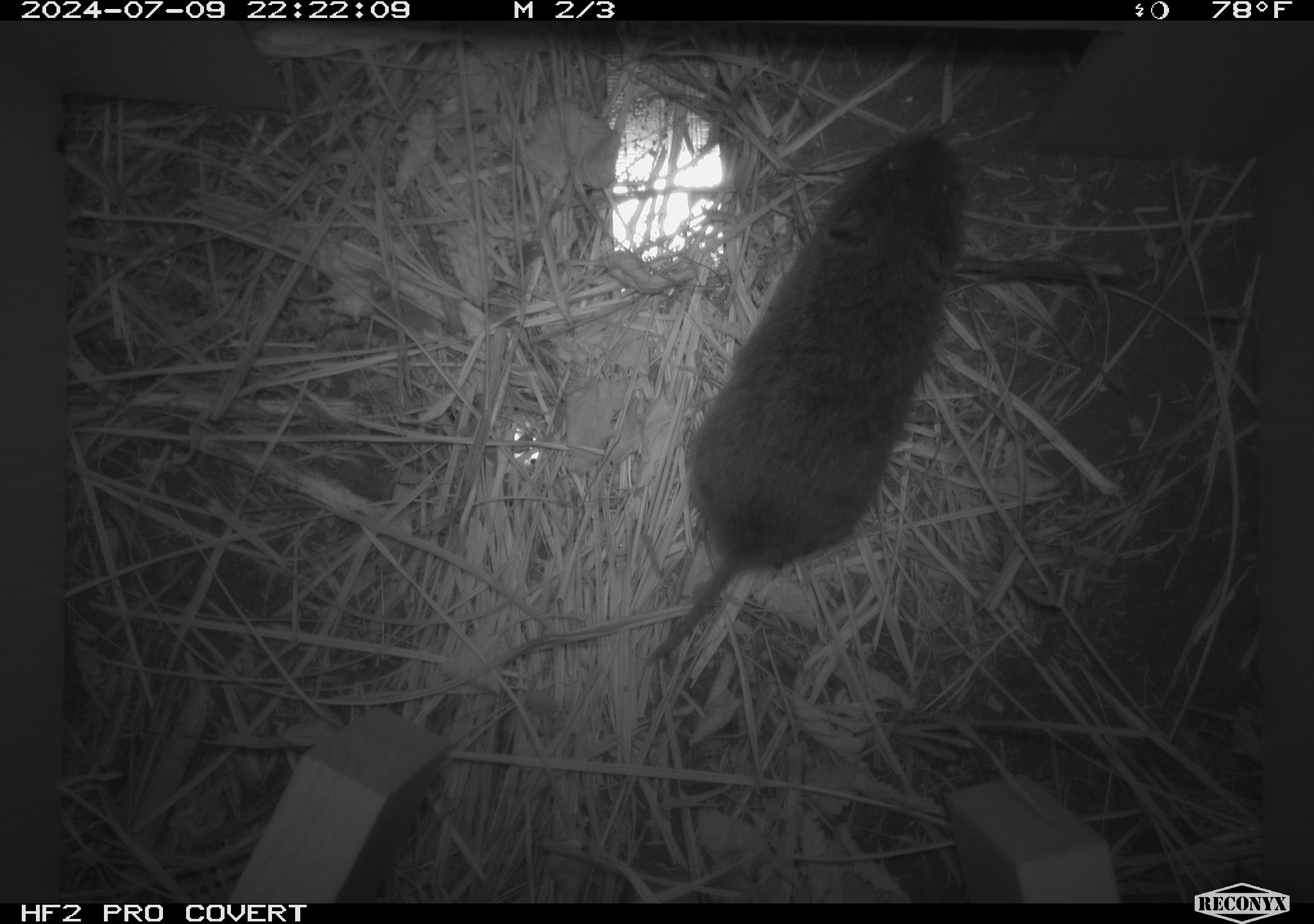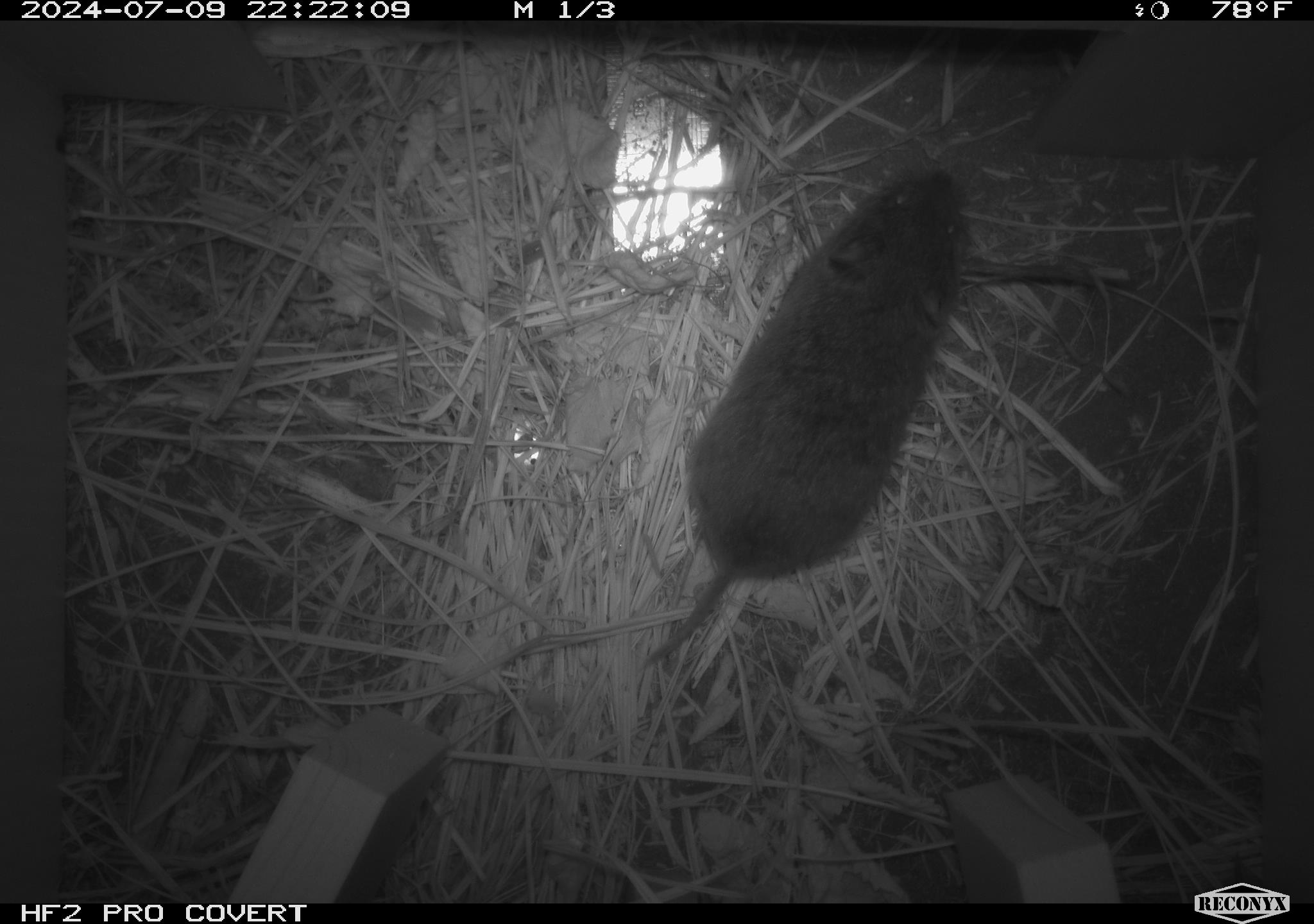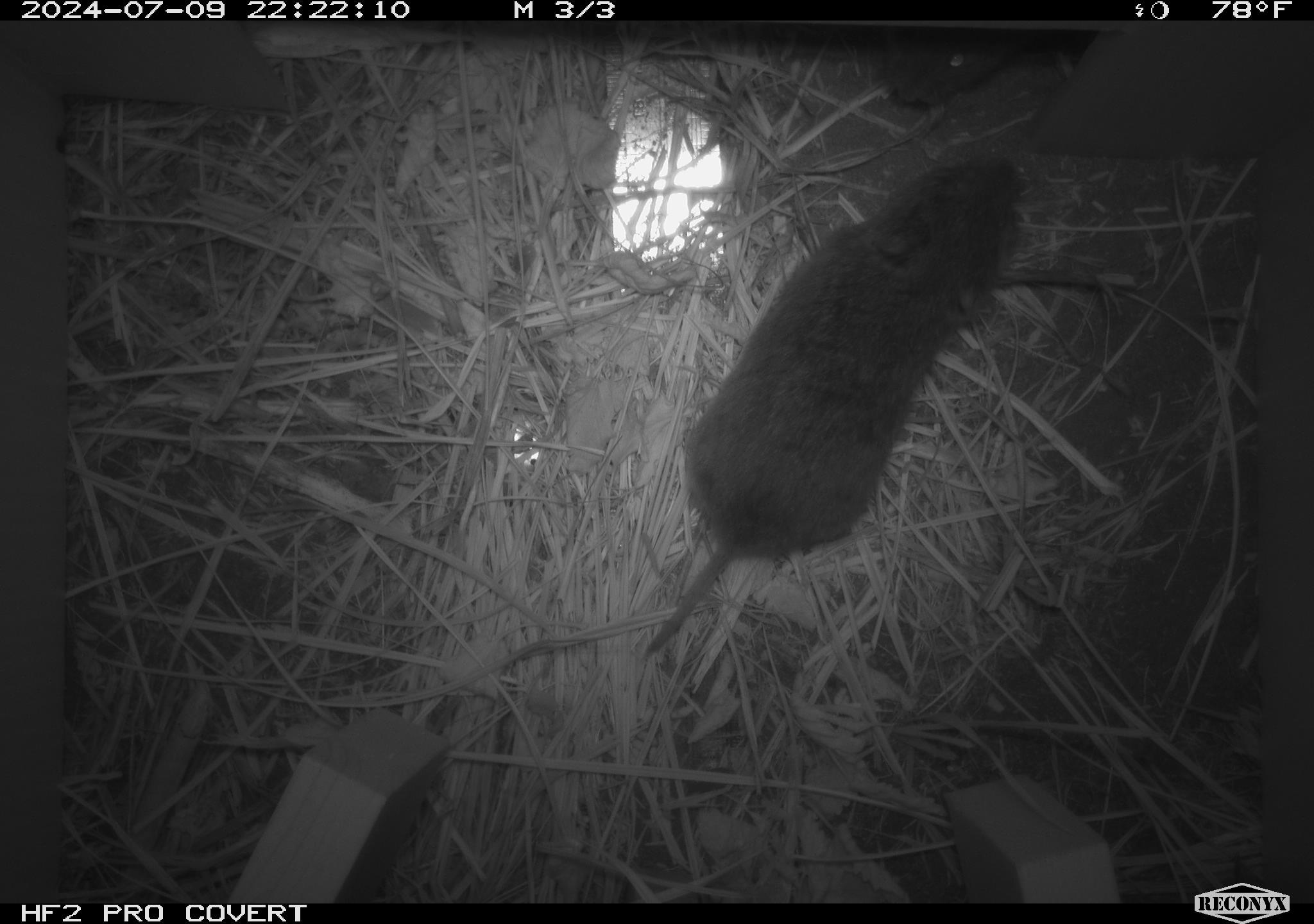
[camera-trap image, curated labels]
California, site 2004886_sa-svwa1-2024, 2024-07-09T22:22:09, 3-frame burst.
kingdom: Animalia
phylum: Chordata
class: Mammalia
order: Rodentia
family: Cricetidae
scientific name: Arvicolinae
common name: voles, lemmings, and muskrats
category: arvicolinae subfamily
Arvicolinae subfamily (voles, lemmings, and muskrats) (Arvicolinae).